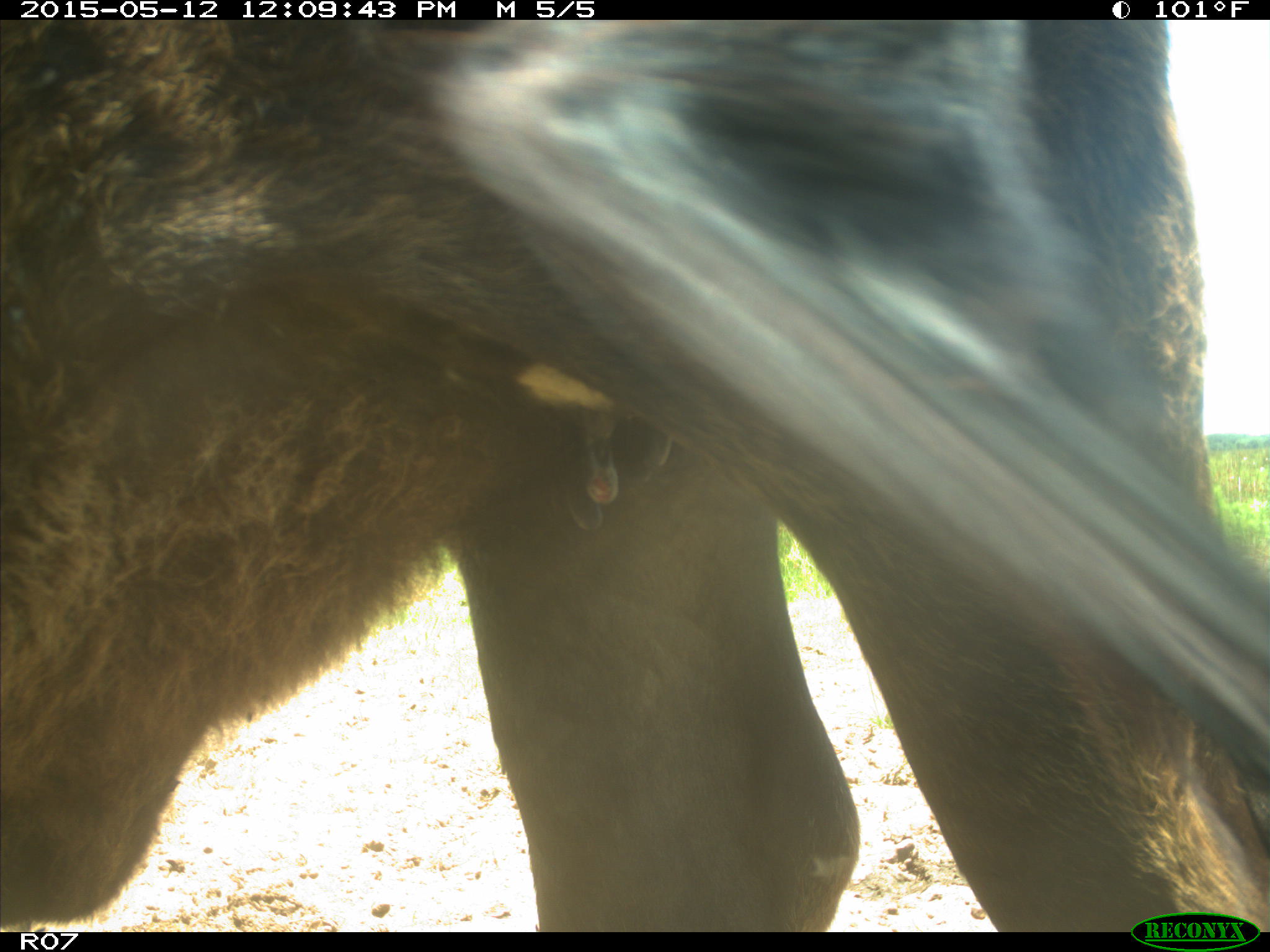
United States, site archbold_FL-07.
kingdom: Animalia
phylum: Chordata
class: Mammalia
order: Artiodactyla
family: Bovidae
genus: Bos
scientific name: Bos taurus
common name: domestic cow